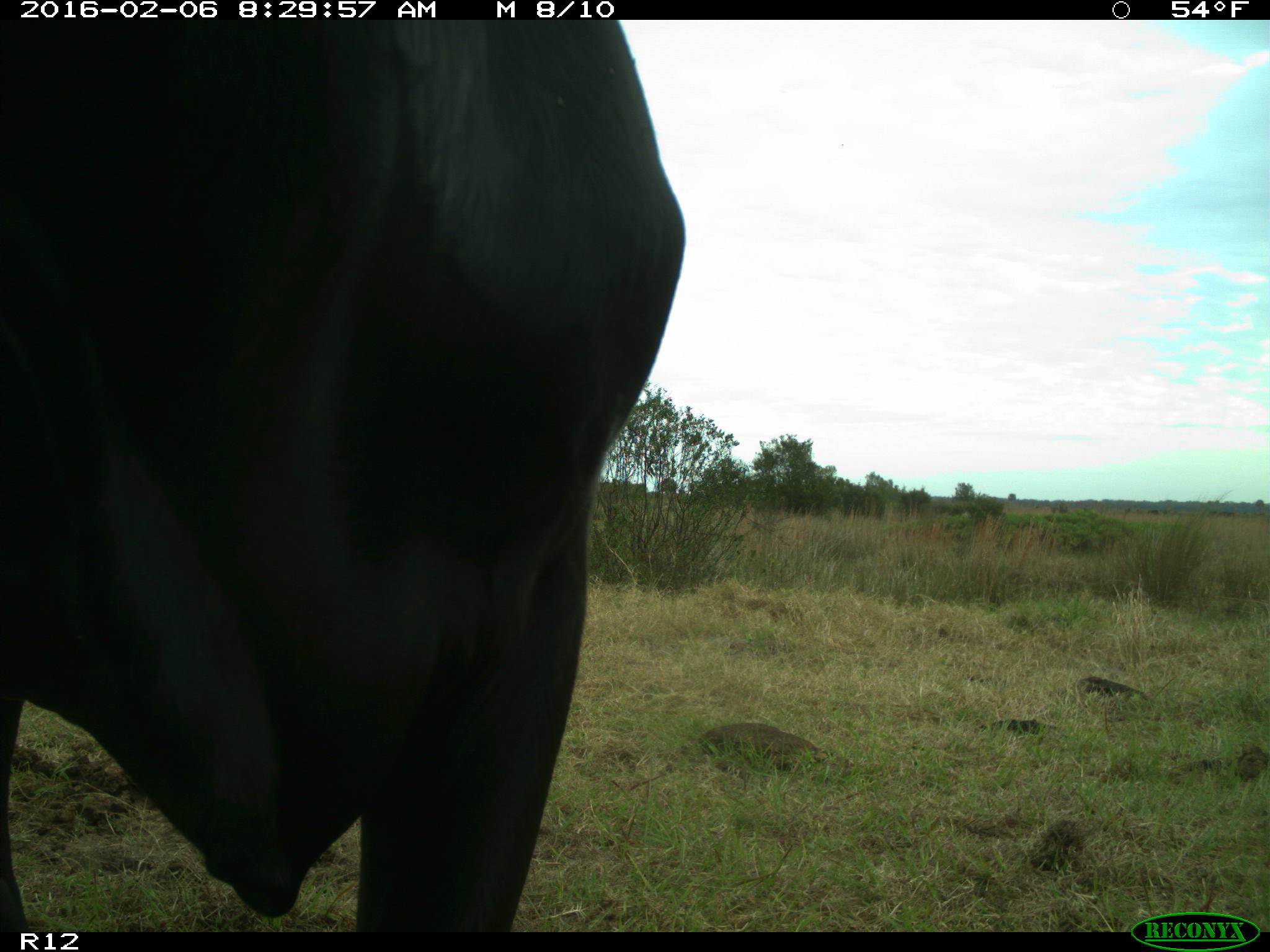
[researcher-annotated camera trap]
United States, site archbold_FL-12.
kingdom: Animalia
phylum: Chordata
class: Mammalia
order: Artiodactyla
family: Bovidae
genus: Bos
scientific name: Bos taurus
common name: domestic cow